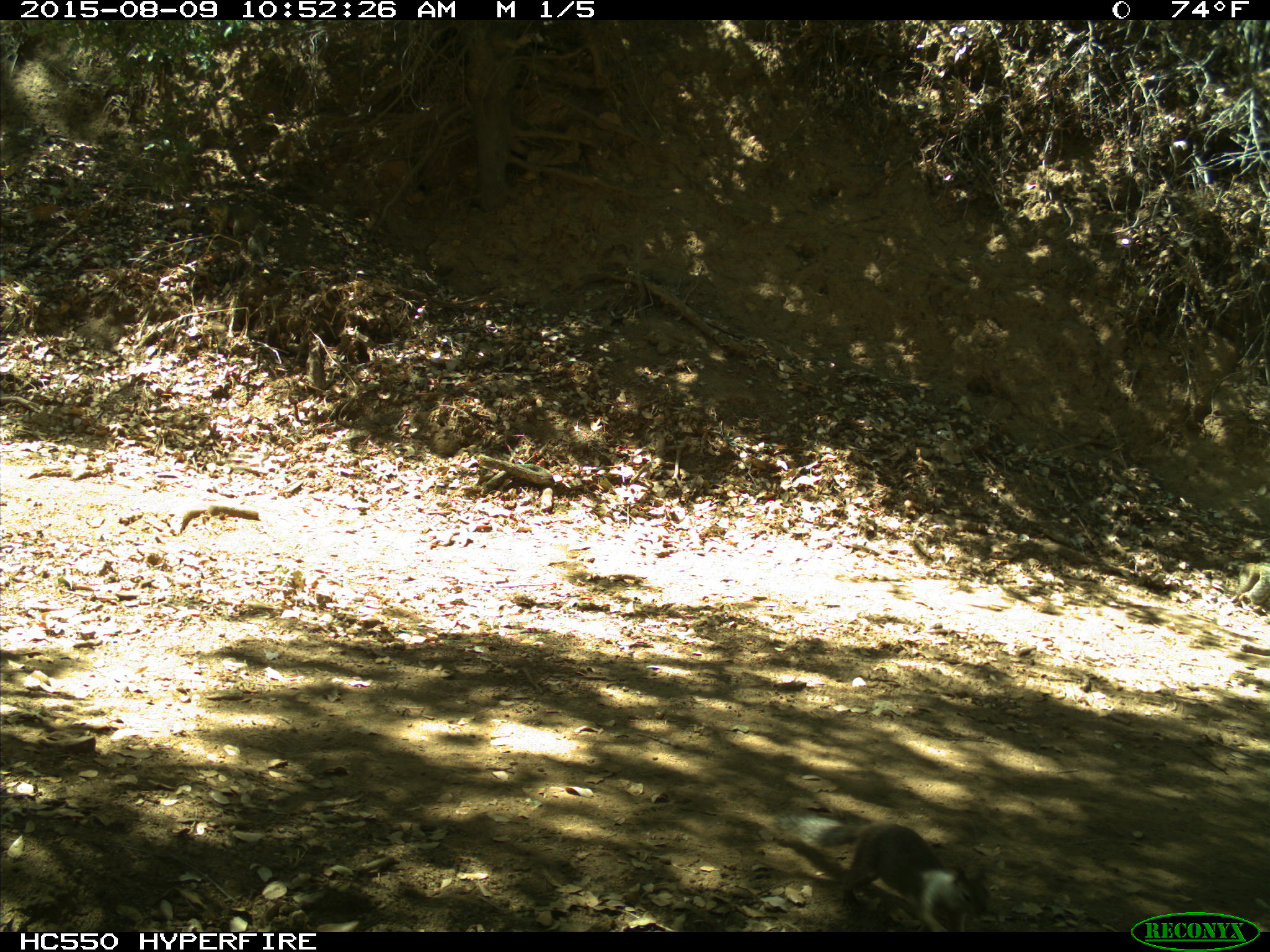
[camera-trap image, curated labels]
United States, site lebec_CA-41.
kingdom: Animalia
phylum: Chordata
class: Mammalia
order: Rodentia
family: Sciuridae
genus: Otospermophilus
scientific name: Otospermophilus beecheyi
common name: california ground squirrel